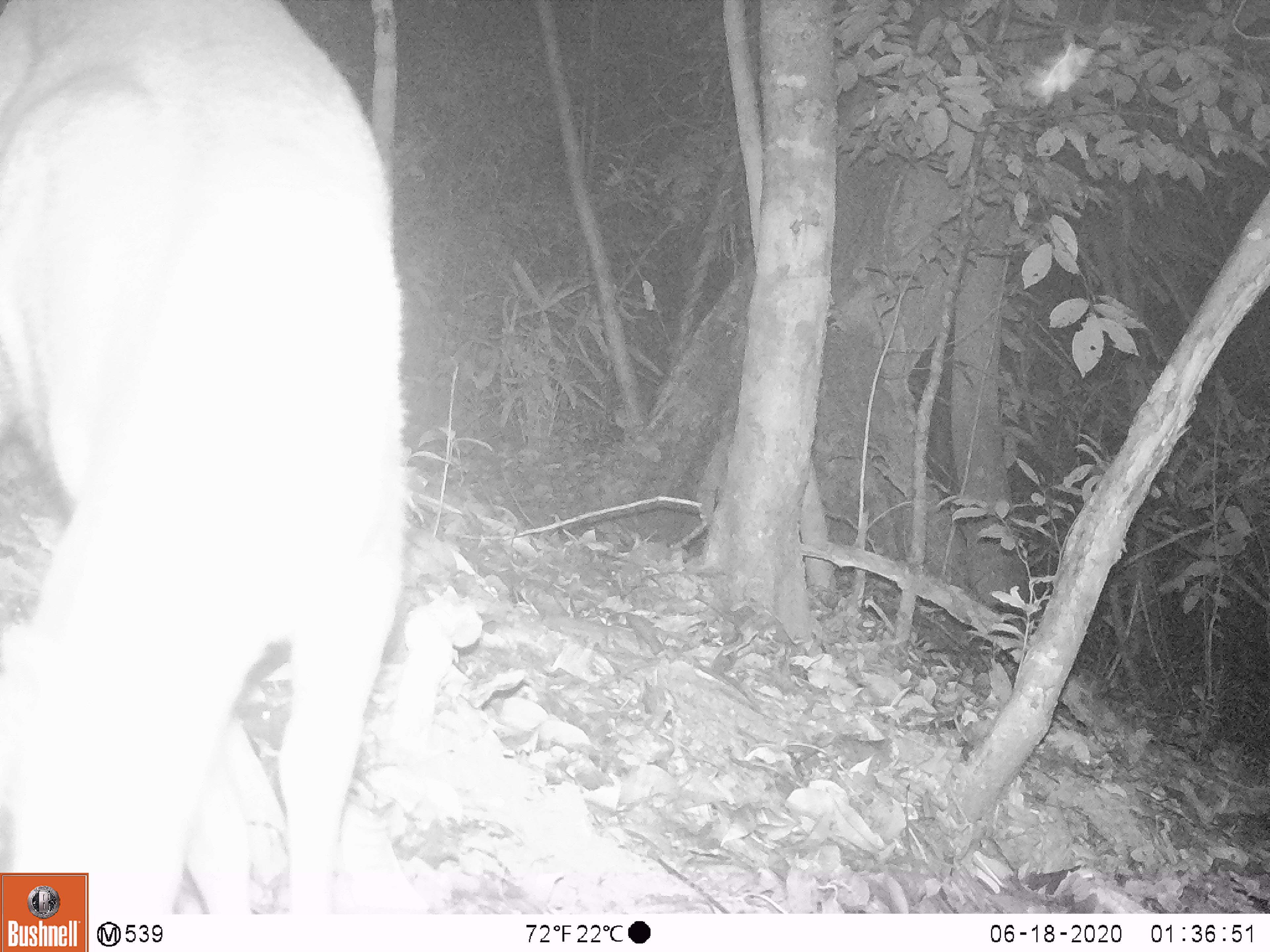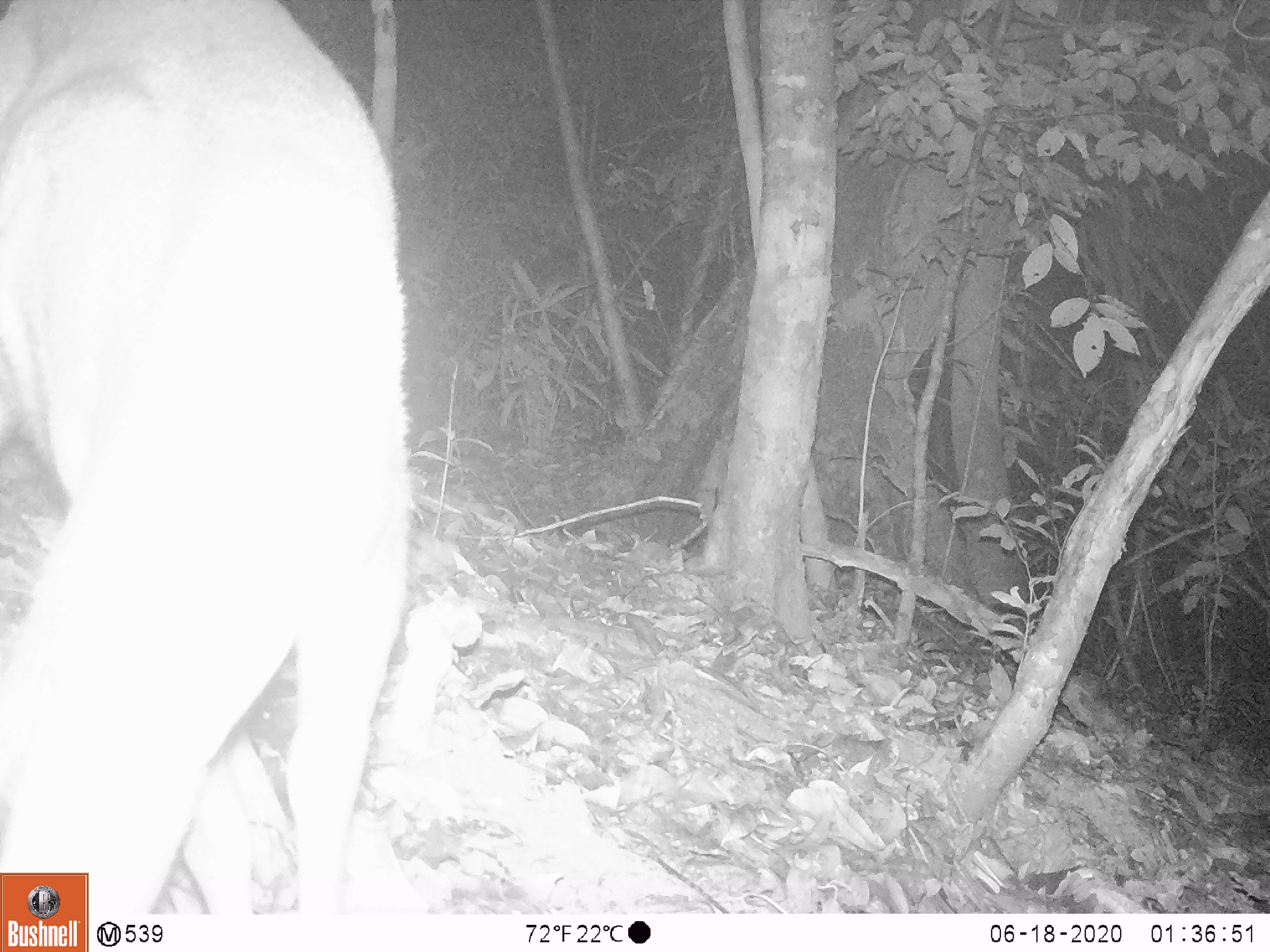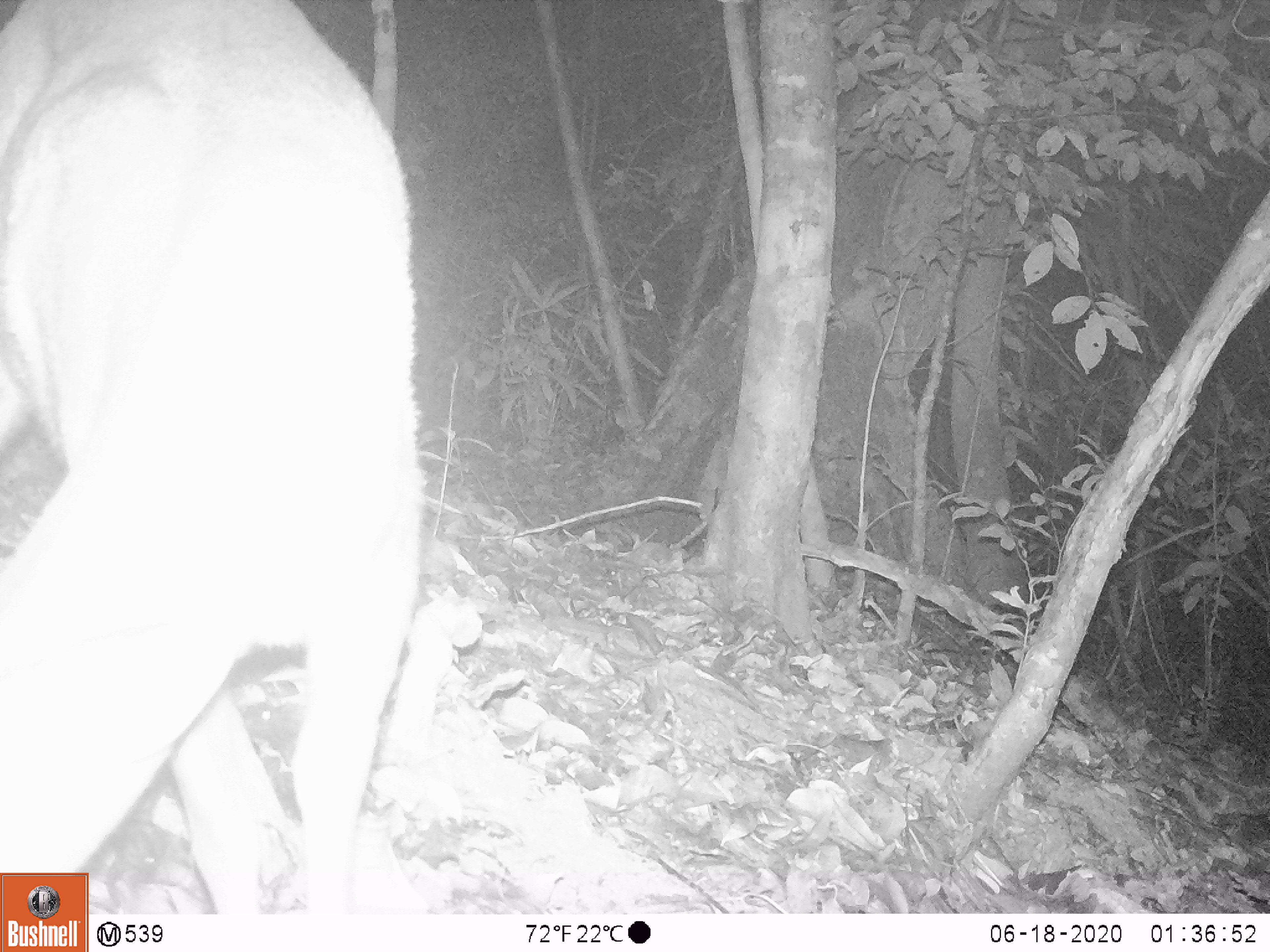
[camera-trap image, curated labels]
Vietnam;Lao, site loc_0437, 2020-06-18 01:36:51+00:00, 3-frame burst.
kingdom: Animalia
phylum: Chordata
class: Mammalia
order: Artiodactyla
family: Cervidae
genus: Muntiacus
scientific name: Muntiacus rooseveltorum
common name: roosevelt's muntjac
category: roosevelts muntjac group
Roosevelts muntjac group (roosevelt's muntjac) (Muntiacus rooseveltorum). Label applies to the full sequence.